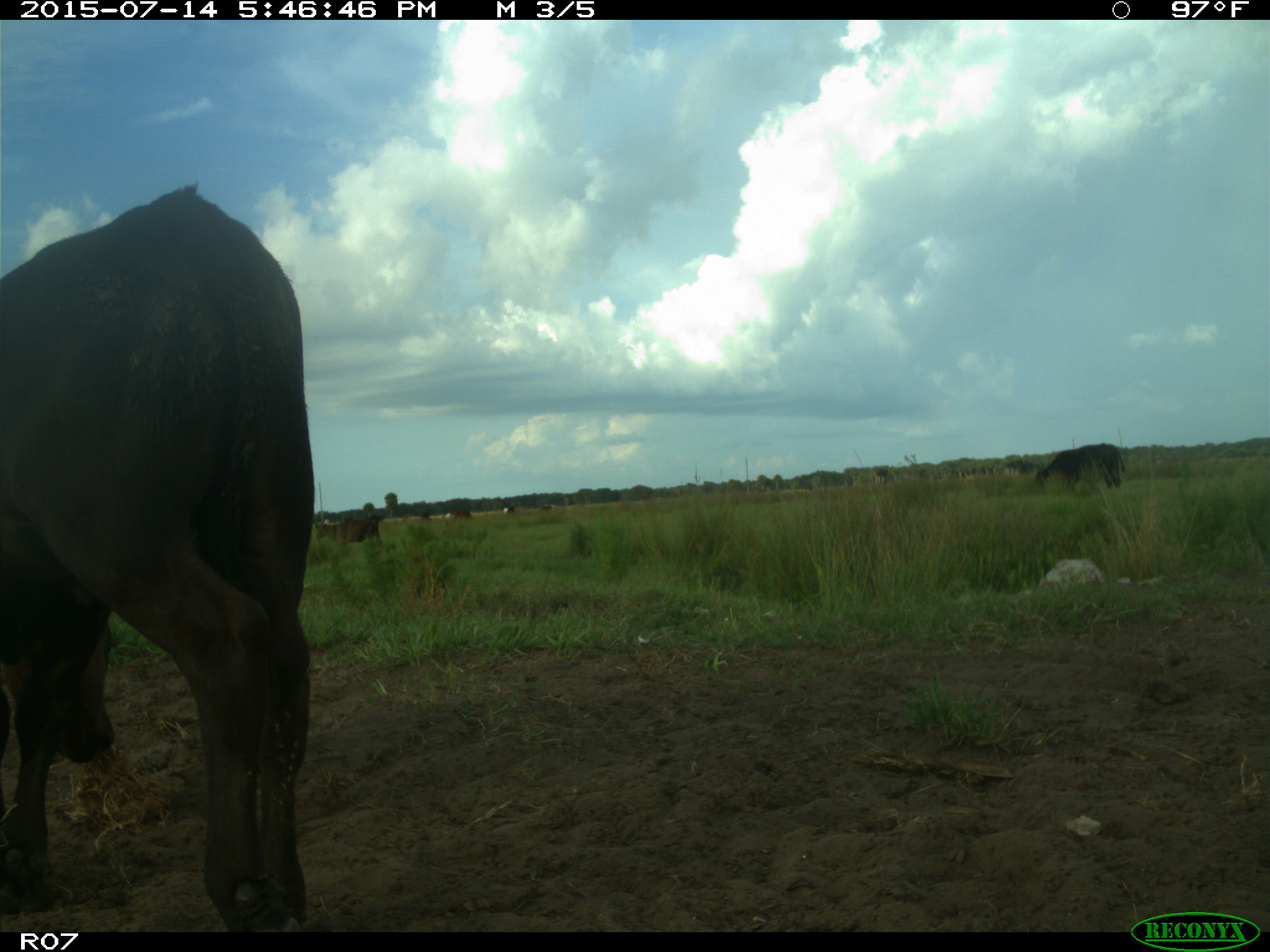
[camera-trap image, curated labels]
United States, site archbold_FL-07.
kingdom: Animalia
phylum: Chordata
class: Mammalia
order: Artiodactyla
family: Bovidae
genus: Bos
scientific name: Bos taurus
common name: domestic cow